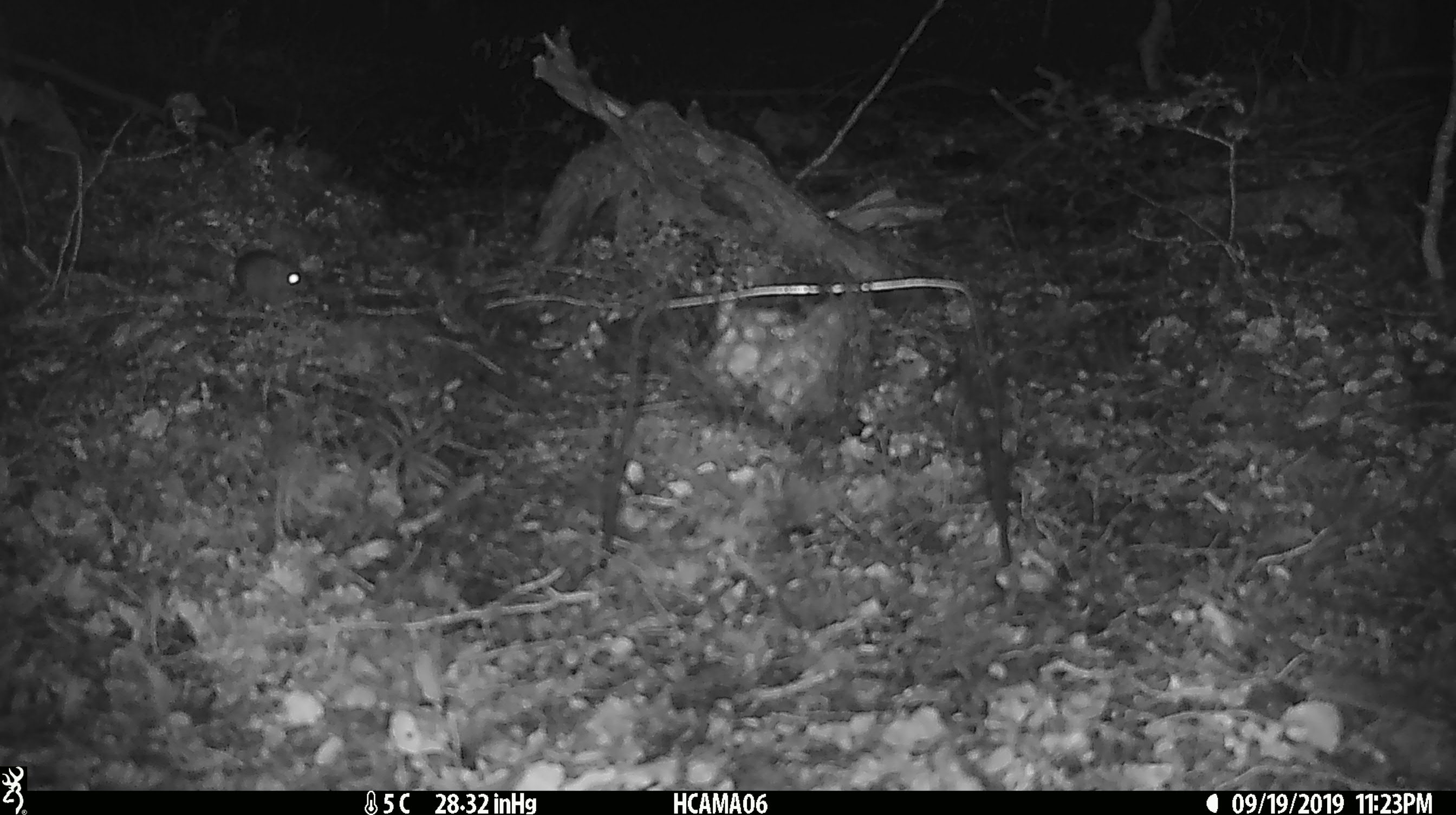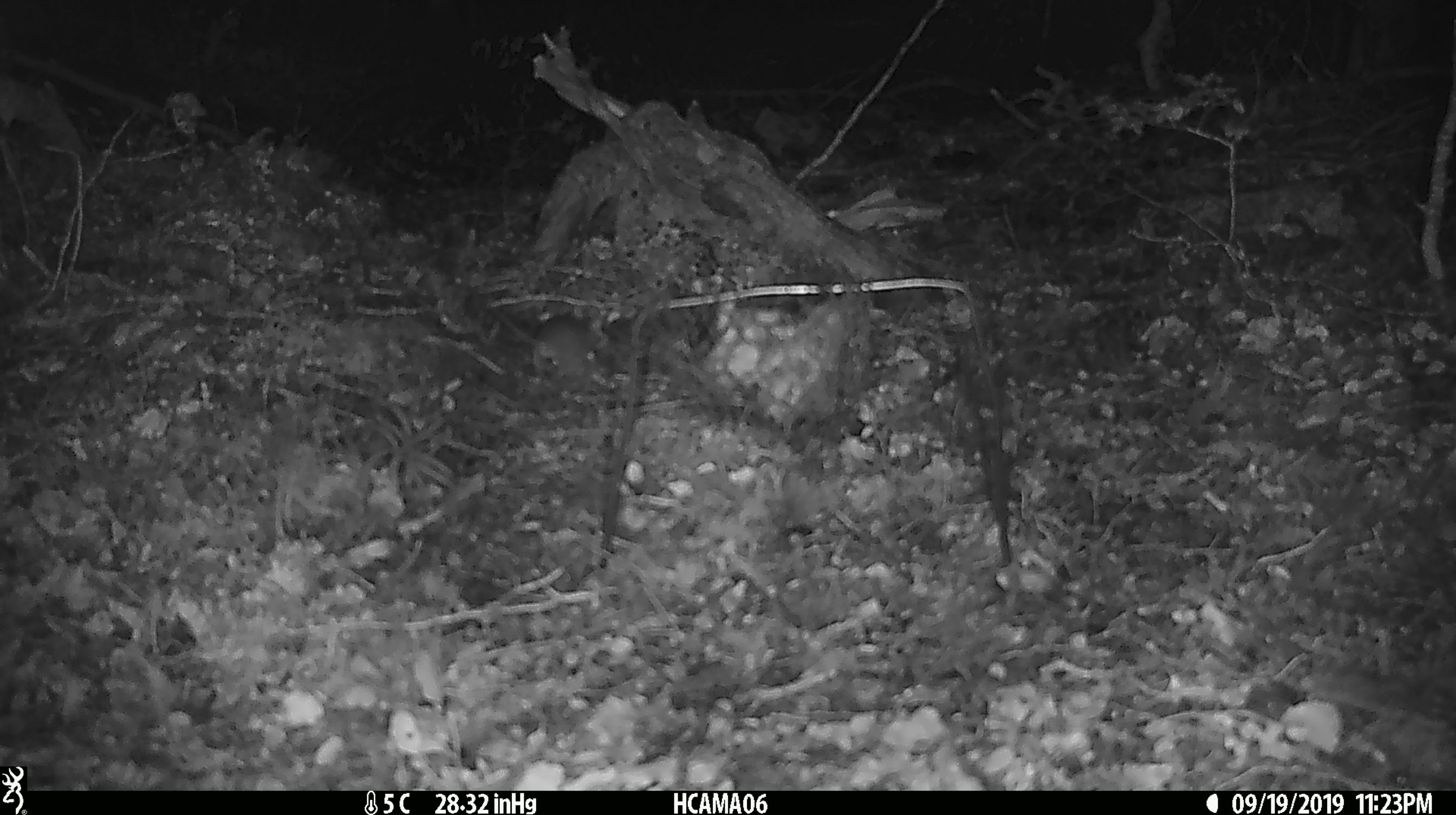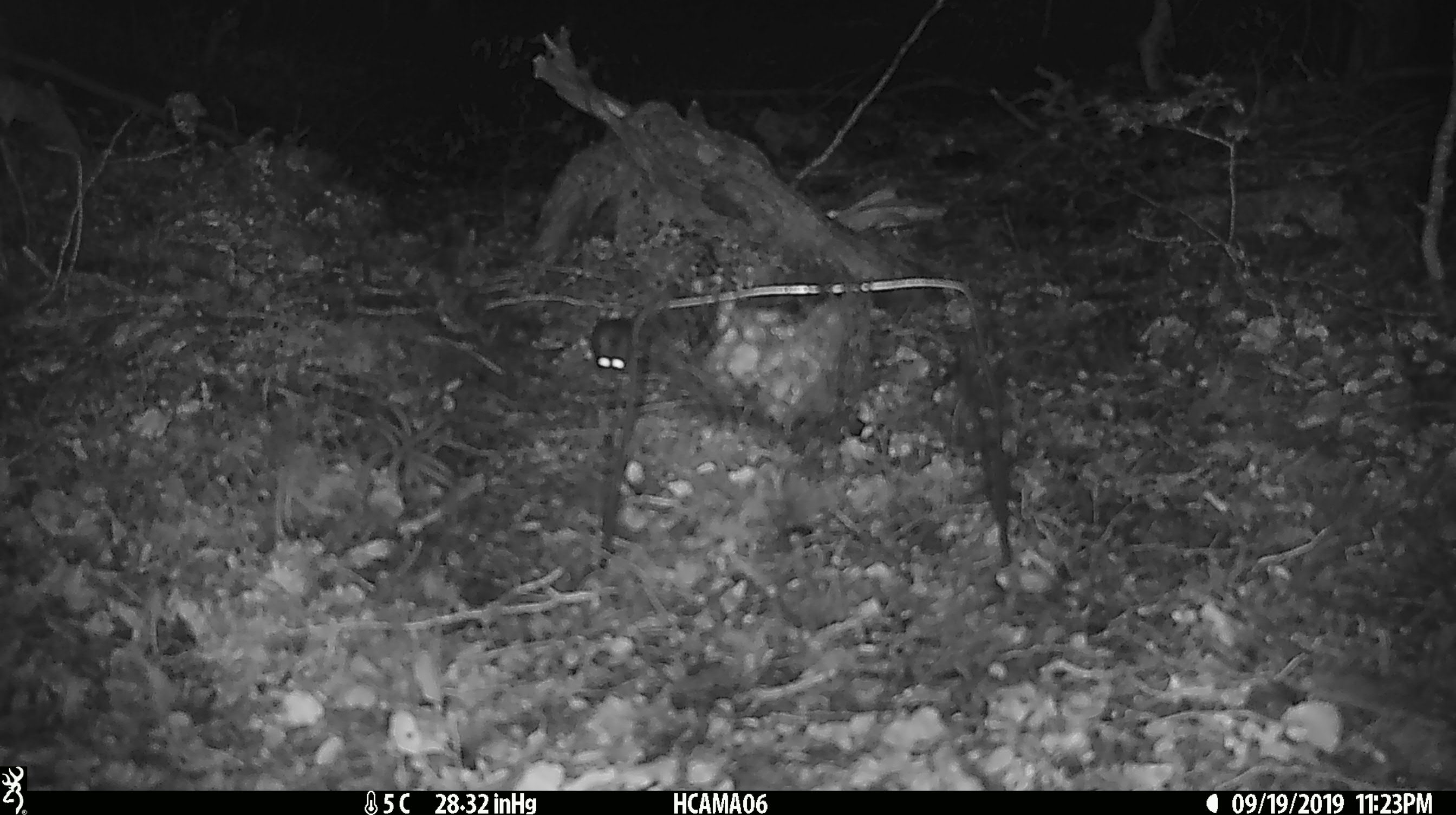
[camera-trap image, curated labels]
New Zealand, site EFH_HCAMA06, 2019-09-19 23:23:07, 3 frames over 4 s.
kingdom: Animalia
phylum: Chordata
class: Mammalia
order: Rodentia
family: Muridae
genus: Mus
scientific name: Mus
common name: mouse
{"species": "mouse (Mus)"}